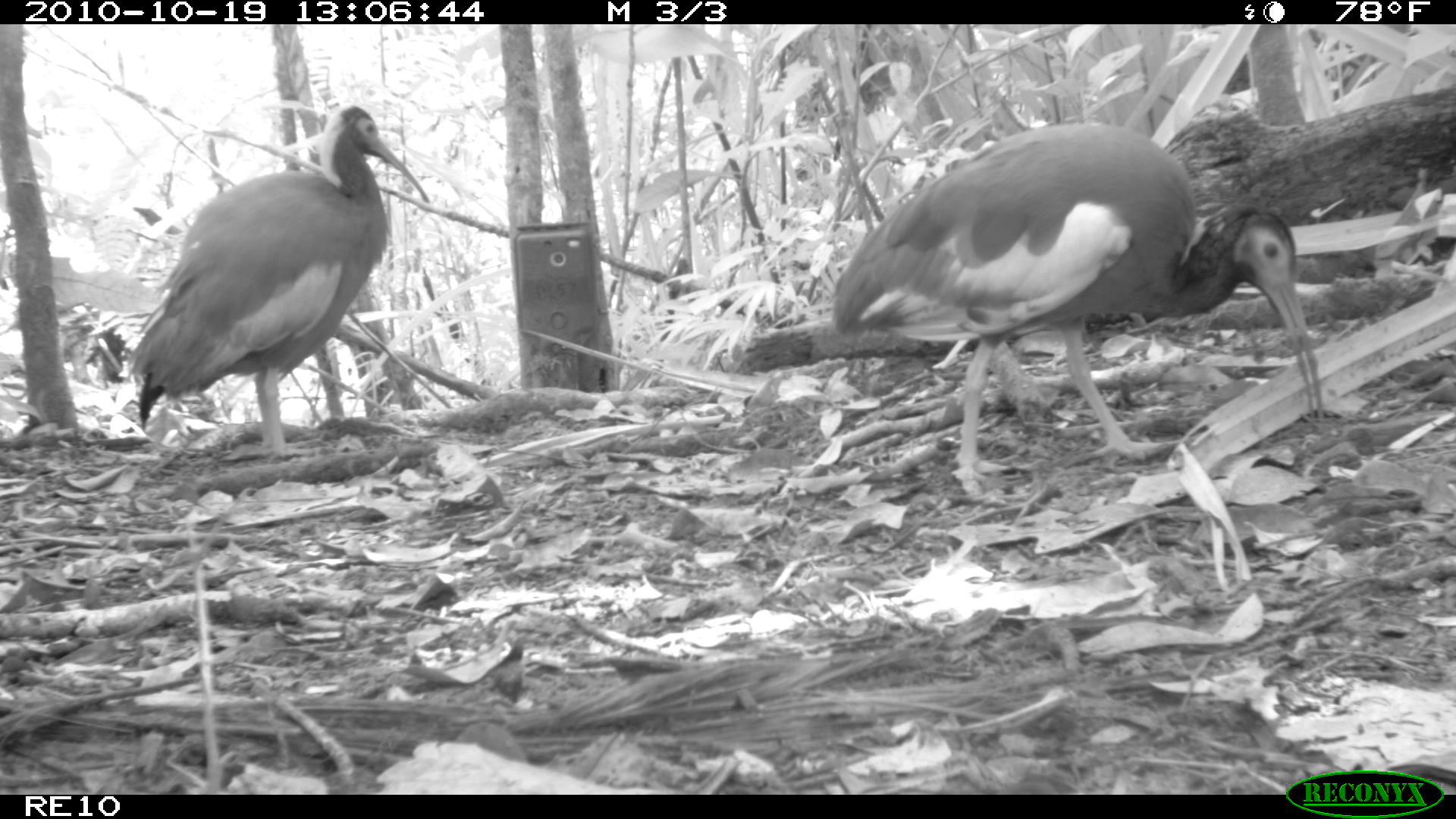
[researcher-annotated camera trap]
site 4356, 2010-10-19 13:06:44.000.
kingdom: Animalia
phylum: Chordata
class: Aves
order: Pelecaniformes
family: Threskiornithidae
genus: Lophotibis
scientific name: Lophotibis cristata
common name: madagascan ibis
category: lophotibis cristataa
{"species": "lophotibis cristataa (madagascan ibis) (Lophotibis cristata)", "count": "1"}